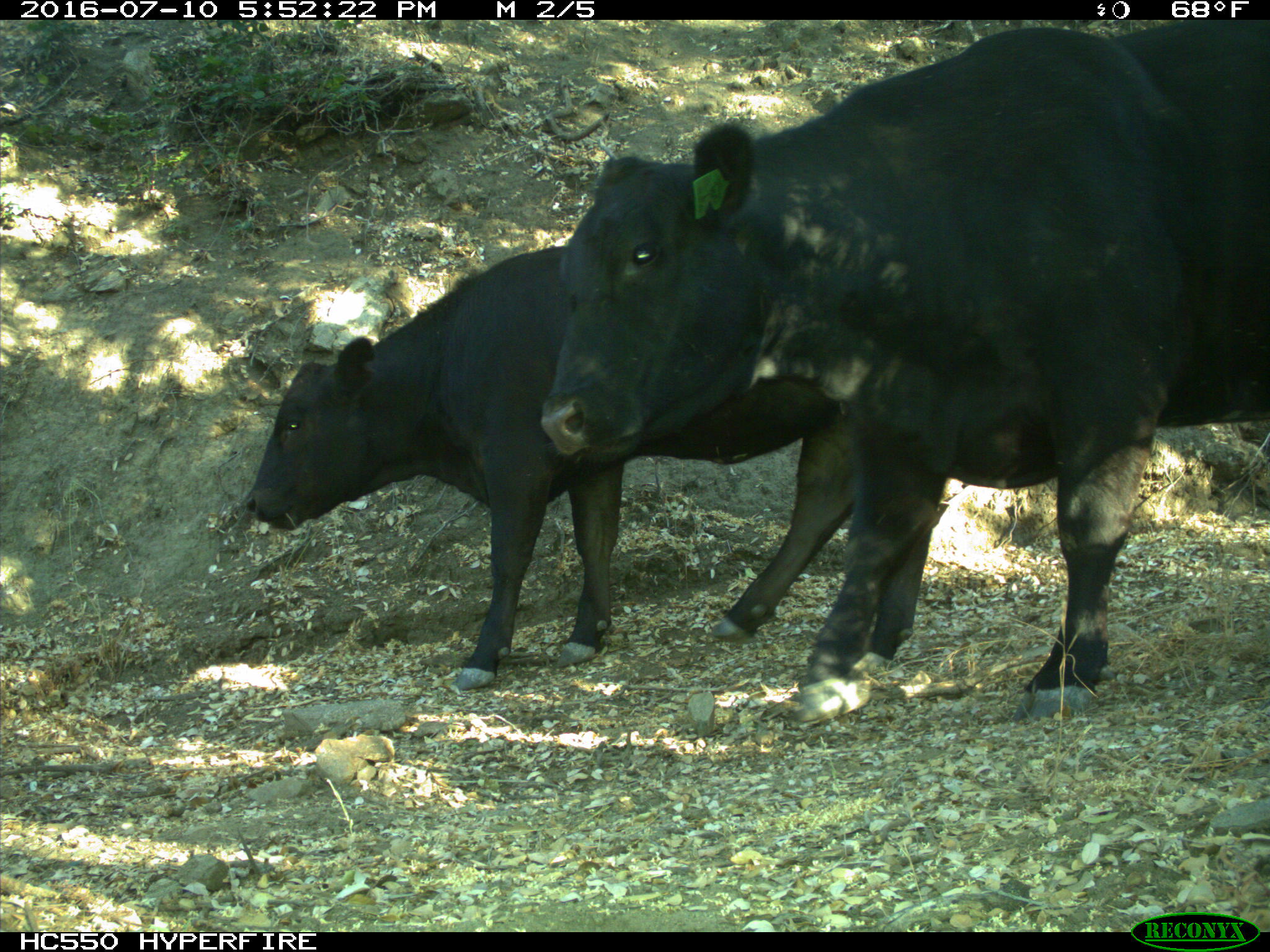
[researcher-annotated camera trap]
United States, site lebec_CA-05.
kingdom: Animalia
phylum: Chordata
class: Mammalia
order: Artiodactyla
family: Bovidae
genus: Bos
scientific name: Bos taurus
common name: domestic cow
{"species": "Bos taurus (domestic cow)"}